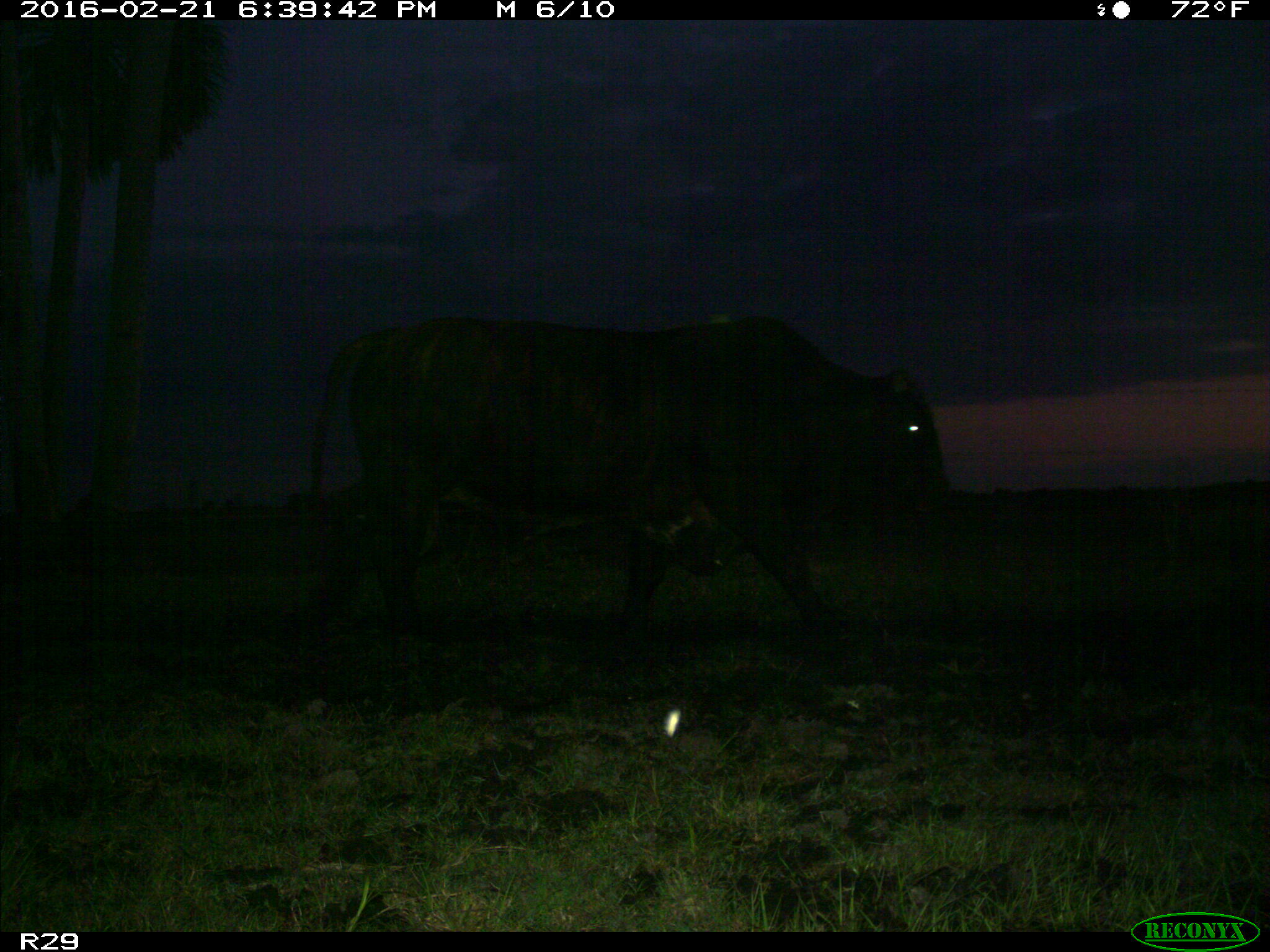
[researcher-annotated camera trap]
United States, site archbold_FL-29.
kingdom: Animalia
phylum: Chordata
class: Mammalia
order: Artiodactyla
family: Bovidae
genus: Bos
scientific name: Bos taurus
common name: domestic cow